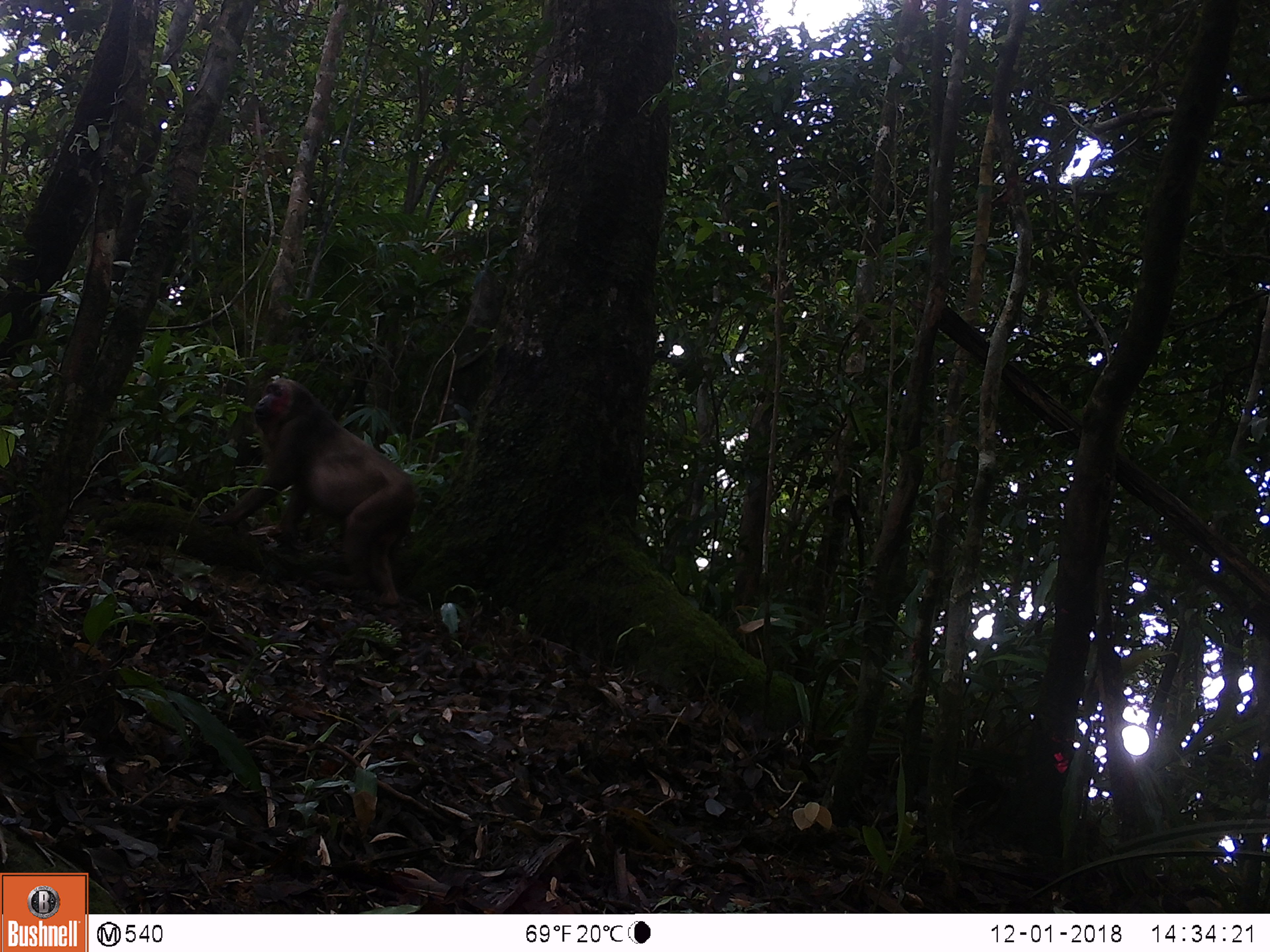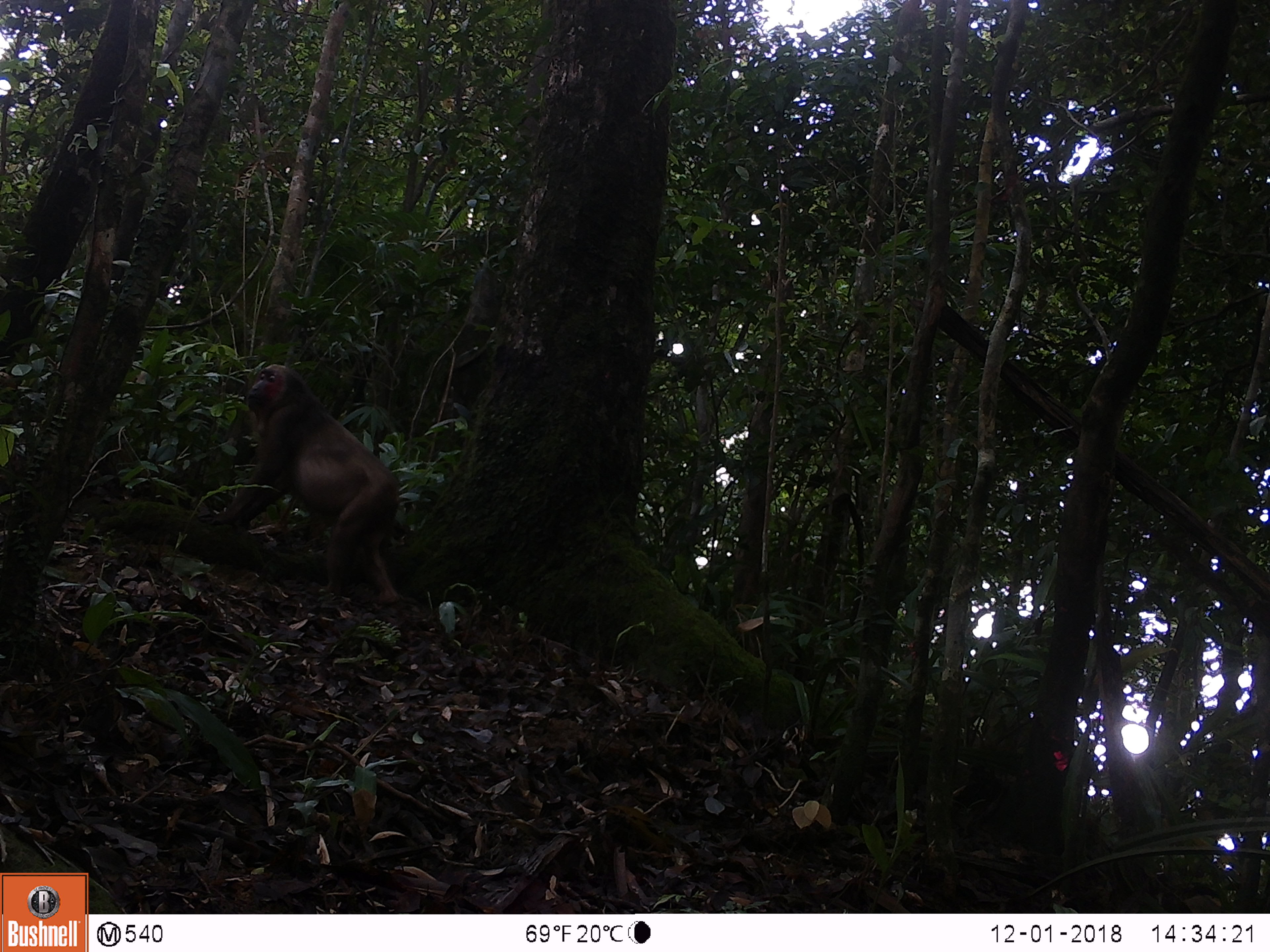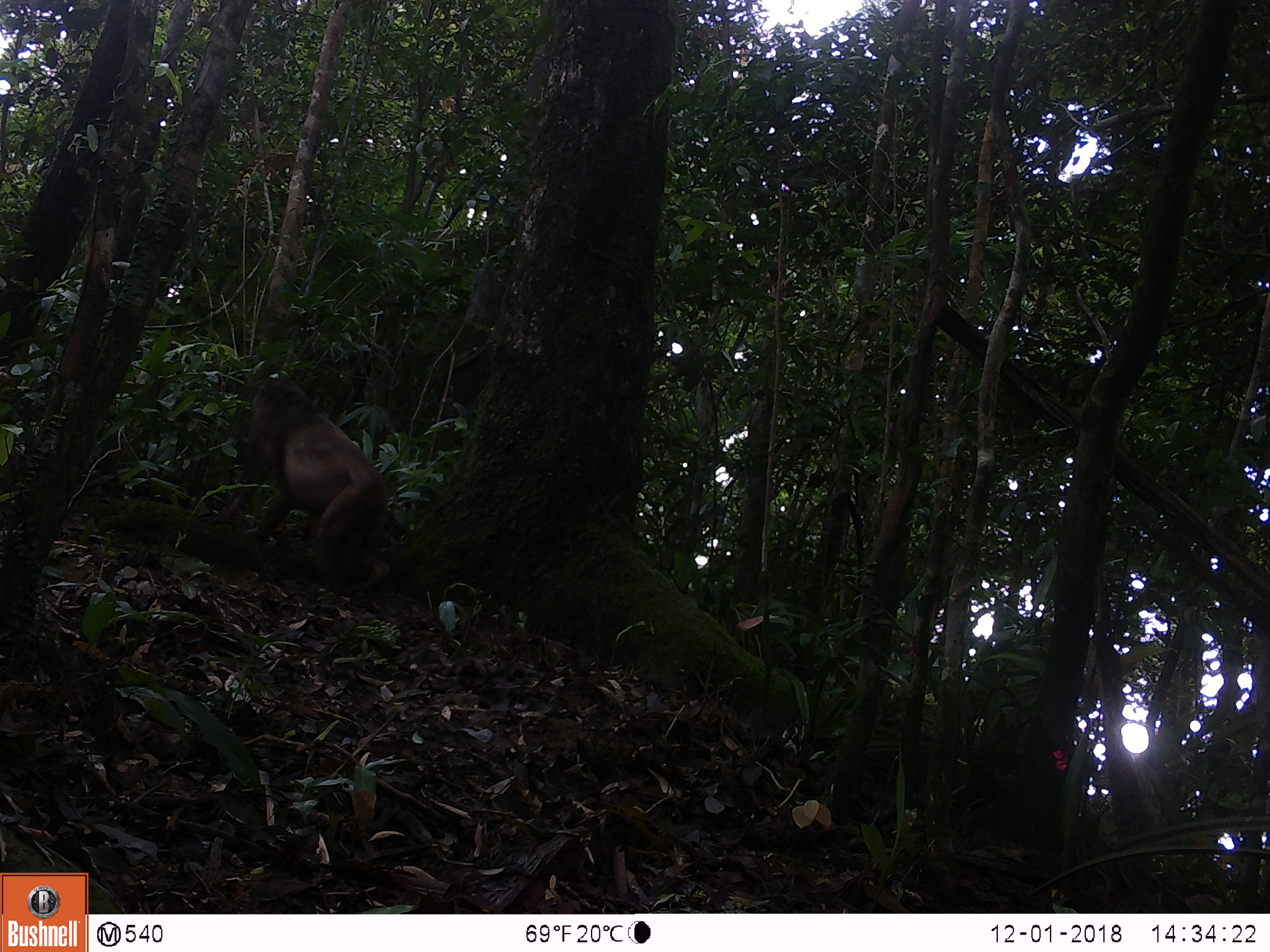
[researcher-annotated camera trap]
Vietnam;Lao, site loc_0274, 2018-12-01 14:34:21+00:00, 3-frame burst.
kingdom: Animalia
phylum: Chordata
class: Mammalia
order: Primates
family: Cercopithecidae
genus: Macaca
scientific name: Macaca arctoides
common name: stump-tailed macaque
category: stump tailed macaque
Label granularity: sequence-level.